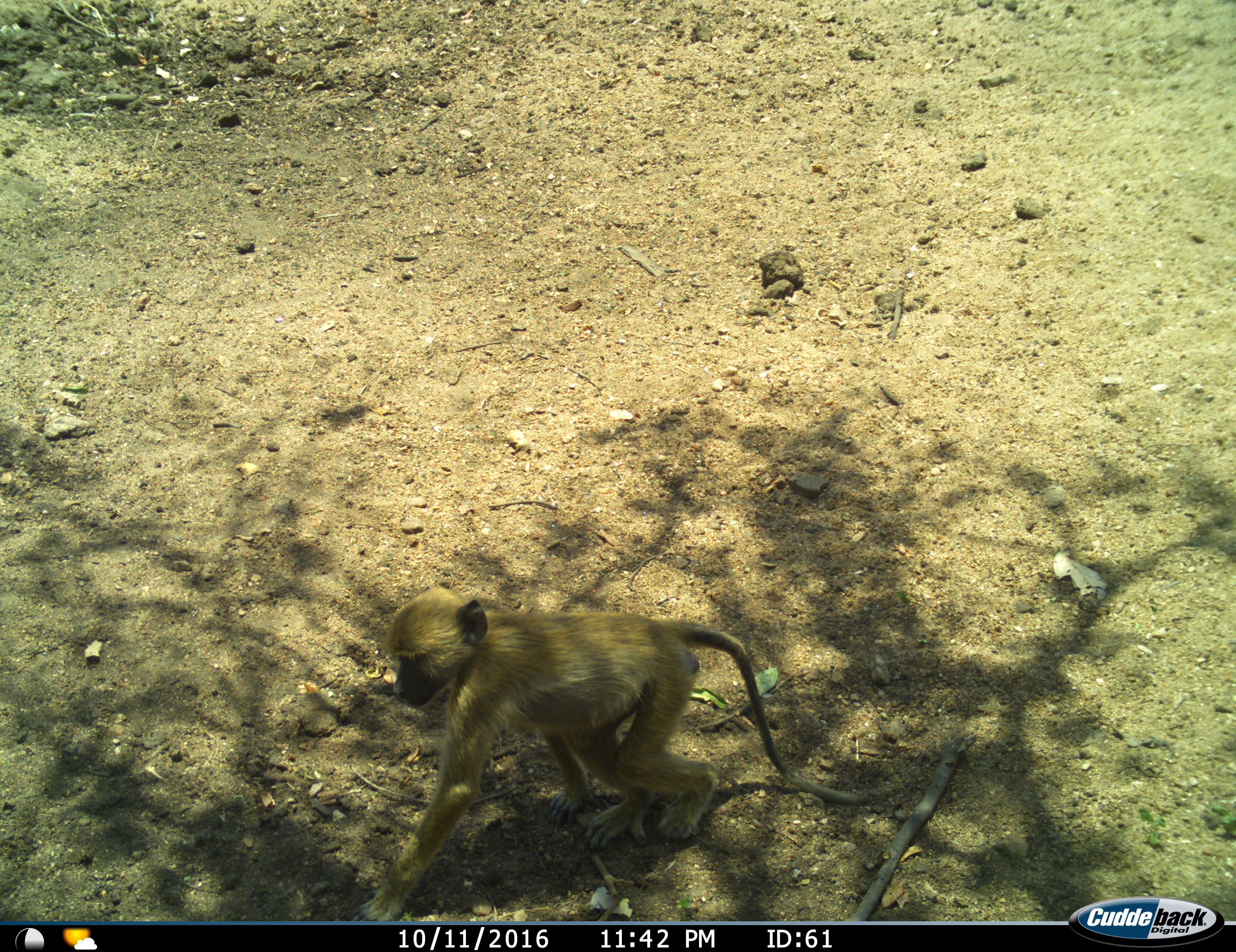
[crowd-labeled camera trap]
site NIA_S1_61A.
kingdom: Animalia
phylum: Chordata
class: Mammalia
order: Primates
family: Cercopithecidae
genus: Papio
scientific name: Papio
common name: baboon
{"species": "baboon (Papio)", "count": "1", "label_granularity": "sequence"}